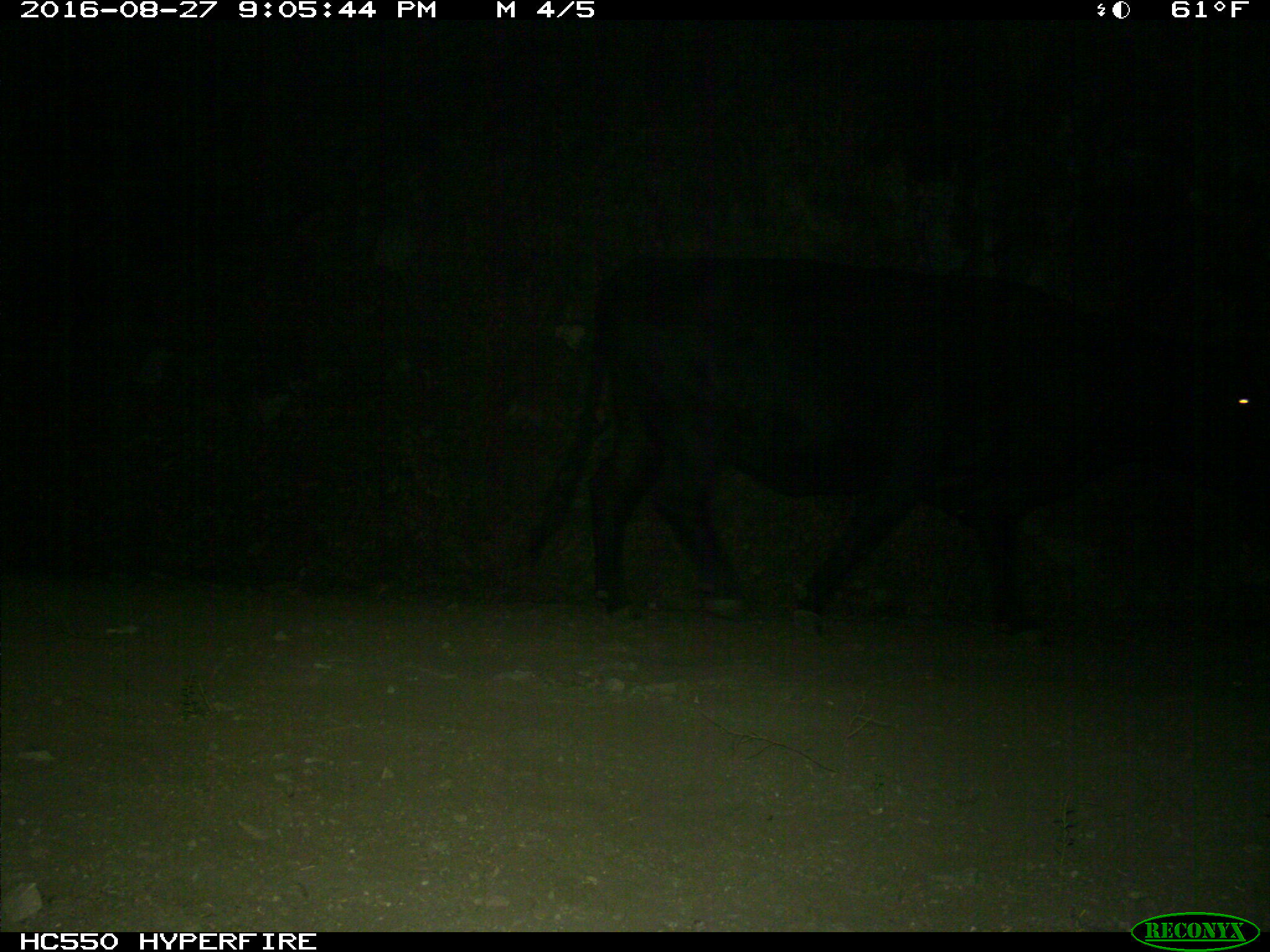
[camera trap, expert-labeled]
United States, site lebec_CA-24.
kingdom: Animalia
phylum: Chordata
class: Mammalia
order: Artiodactyla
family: Bovidae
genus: Bos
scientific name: Bos taurus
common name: domestic cow